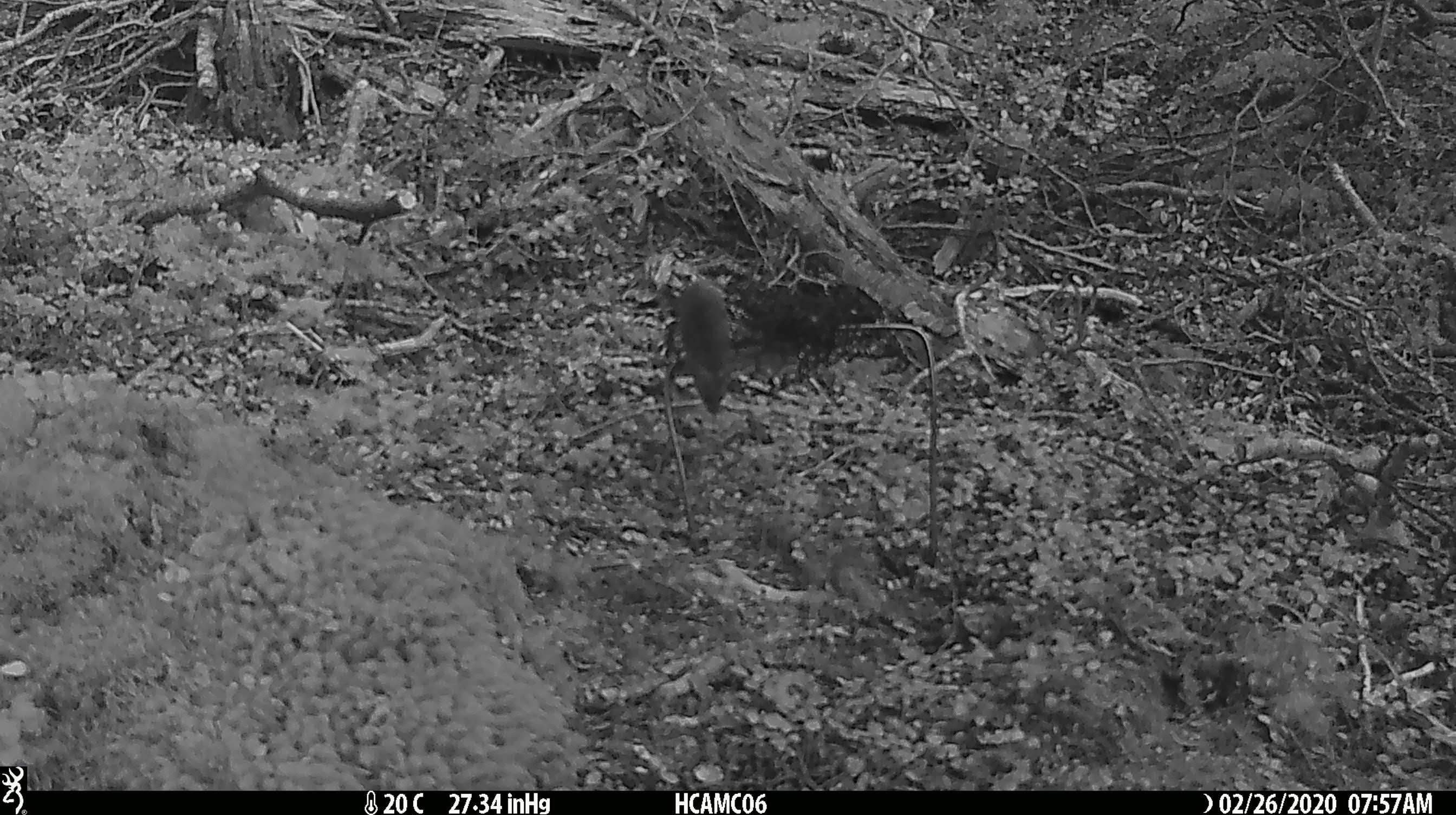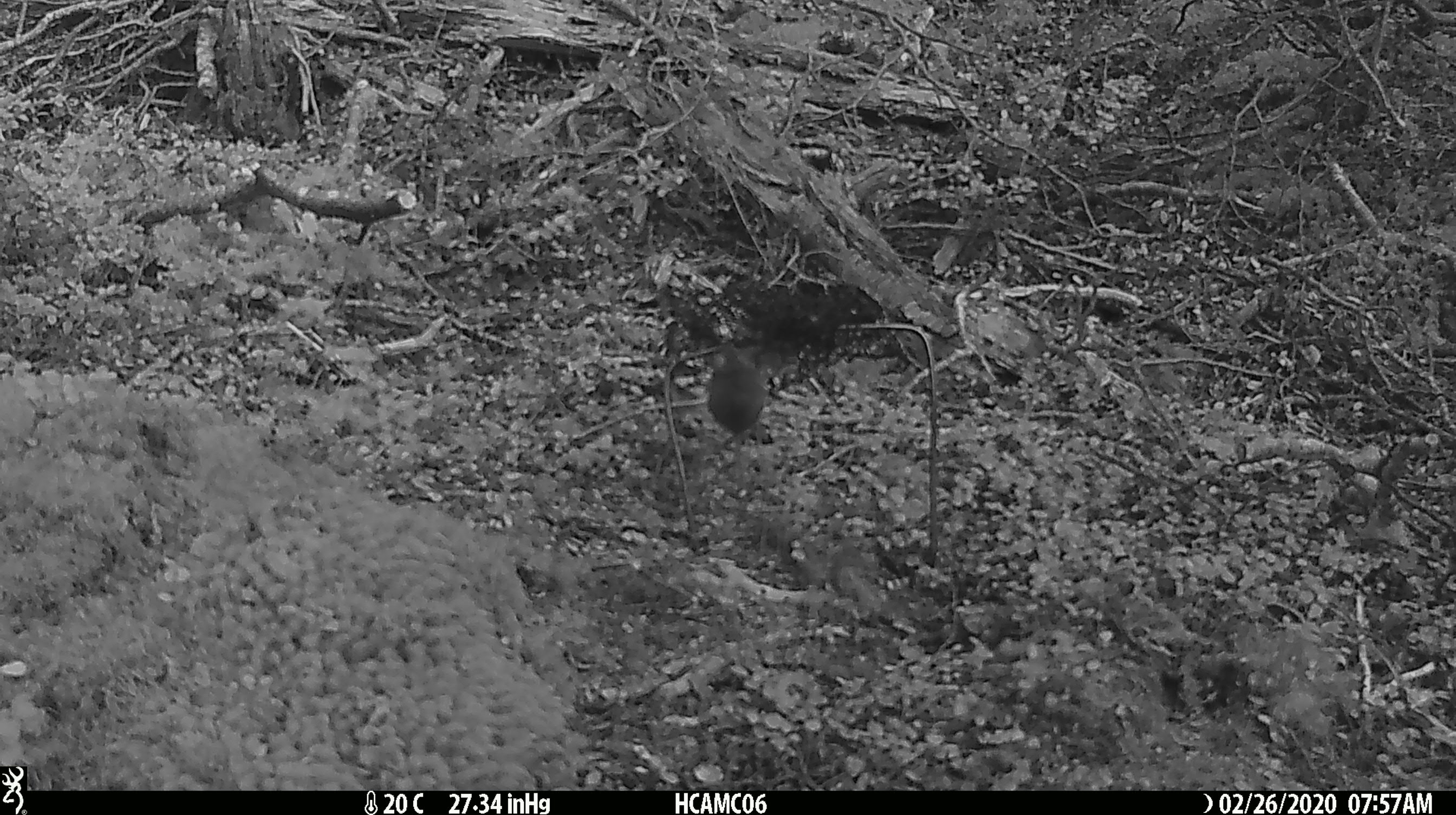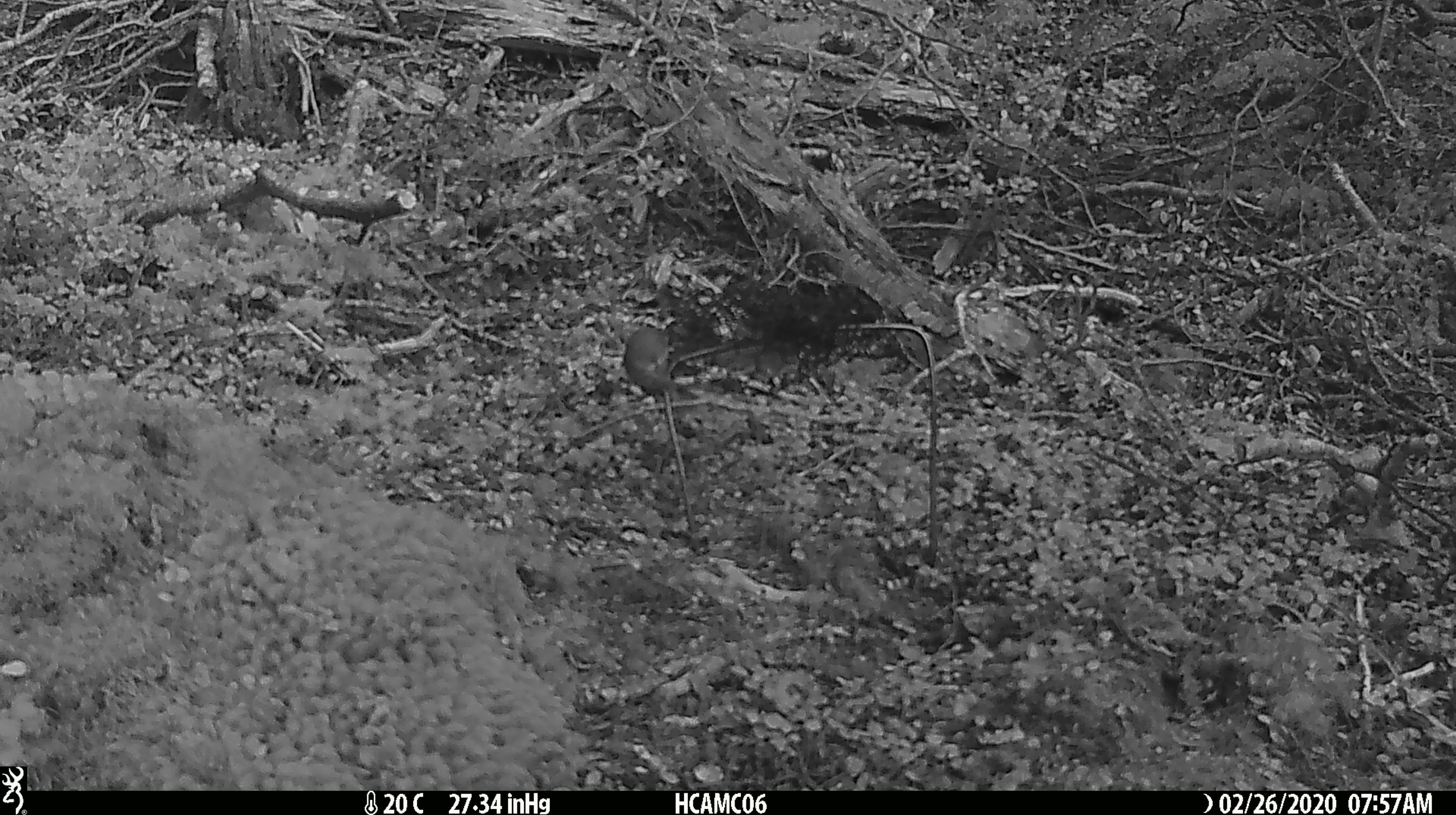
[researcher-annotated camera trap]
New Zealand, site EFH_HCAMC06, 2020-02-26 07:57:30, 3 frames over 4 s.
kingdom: Animalia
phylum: Chordata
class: Mammalia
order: Rodentia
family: Muridae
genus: Mus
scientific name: Mus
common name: mouse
Mouse (Mus).